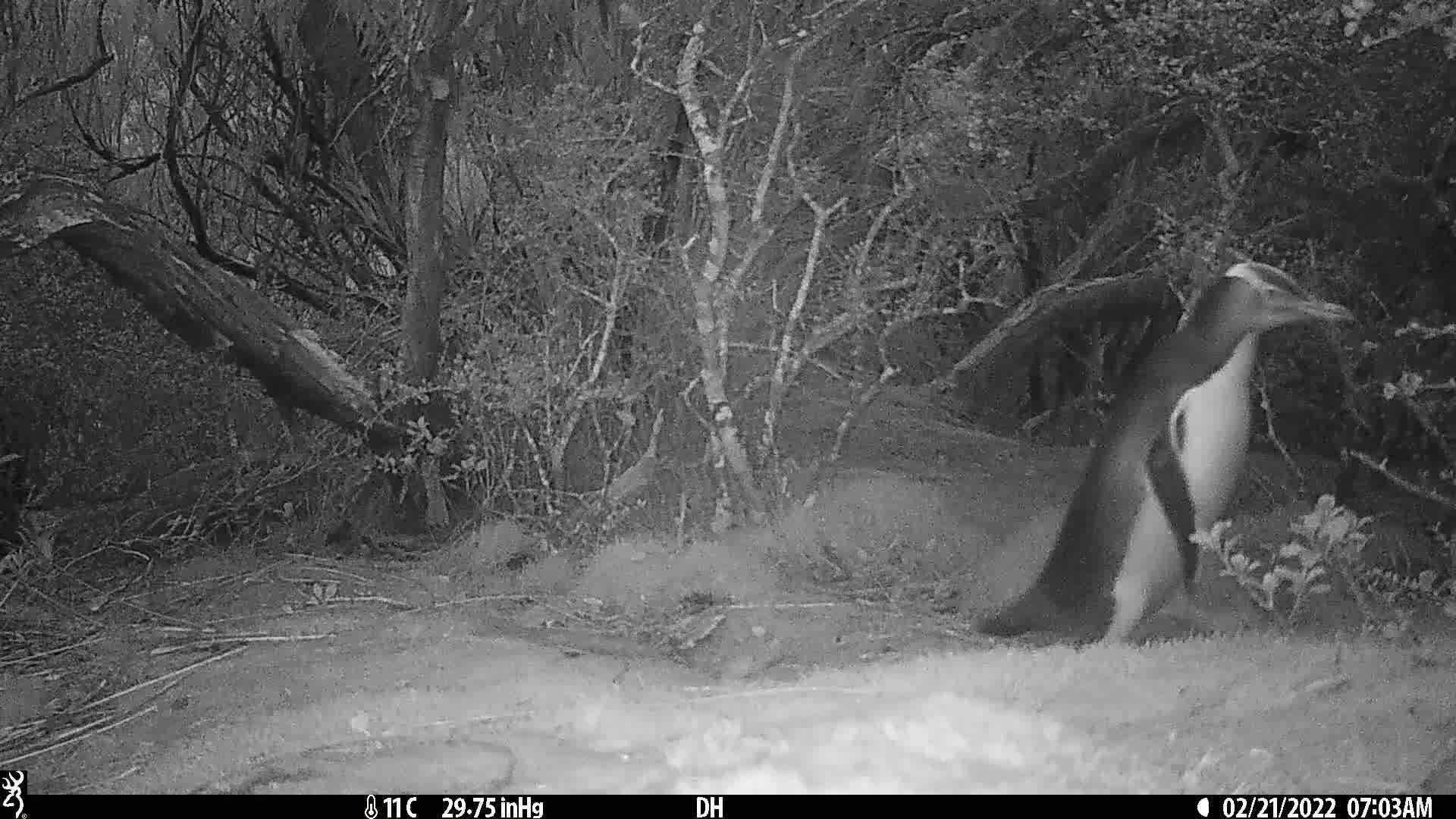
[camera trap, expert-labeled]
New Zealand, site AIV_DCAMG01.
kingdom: Animalia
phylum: Chordata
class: Aves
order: Sphenisciformes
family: Spheniscidae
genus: Megadyptes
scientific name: Megadyptes antipodes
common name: yellow-eyed penguin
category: yellow eyed penguin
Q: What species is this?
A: Yellow eyed penguin (yellow-eyed penguin) (Megadyptes antipodes).